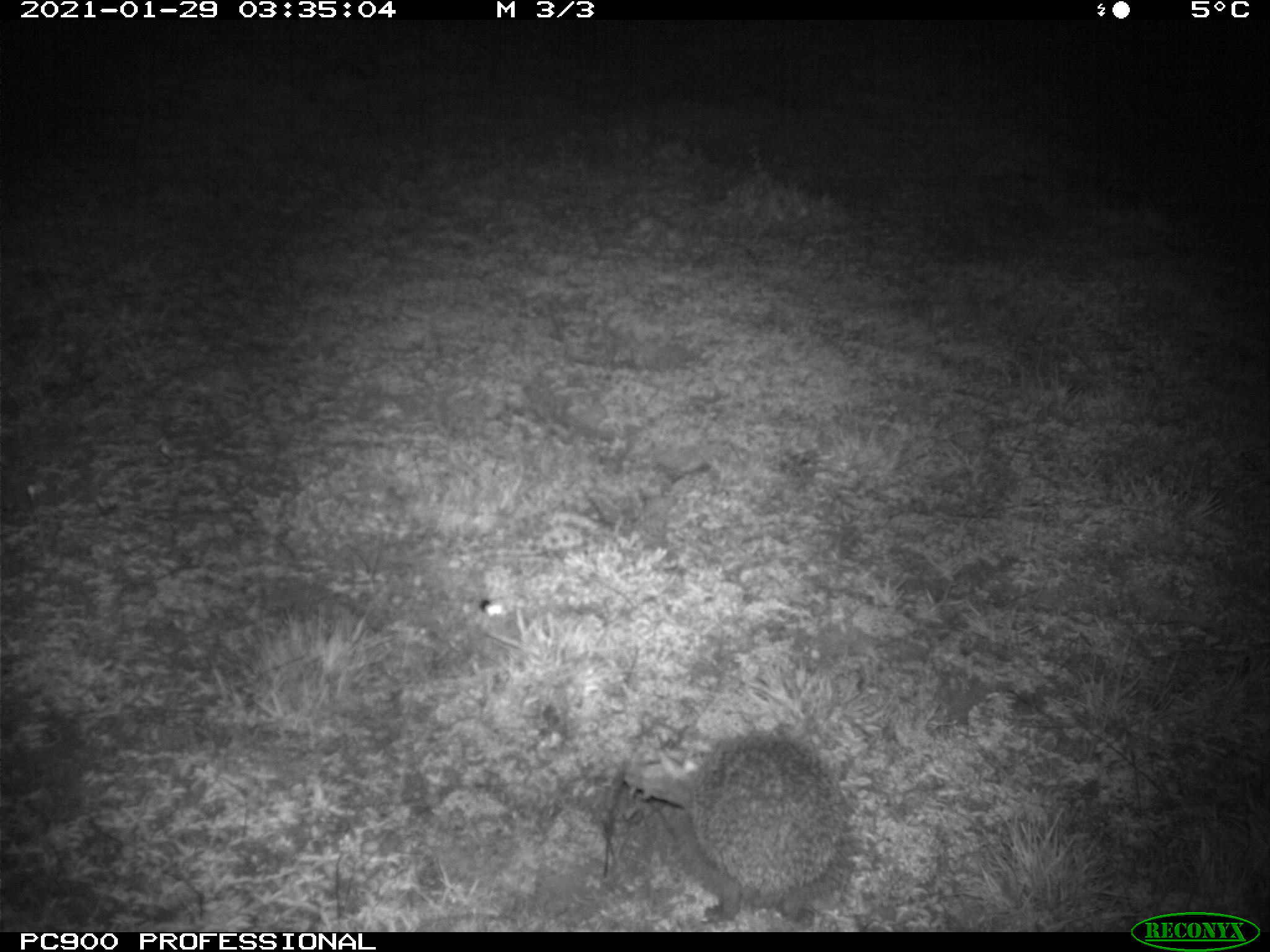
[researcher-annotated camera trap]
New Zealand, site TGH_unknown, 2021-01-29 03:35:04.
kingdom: Animalia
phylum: Chordata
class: Mammalia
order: Eulipotyphla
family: Erinaceidae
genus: Erinaceus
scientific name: Erinaceus europaeus europaeus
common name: european hedgehog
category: hedgehog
Hedgehog (european hedgehog) (Erinaceus europaeus europaeus).